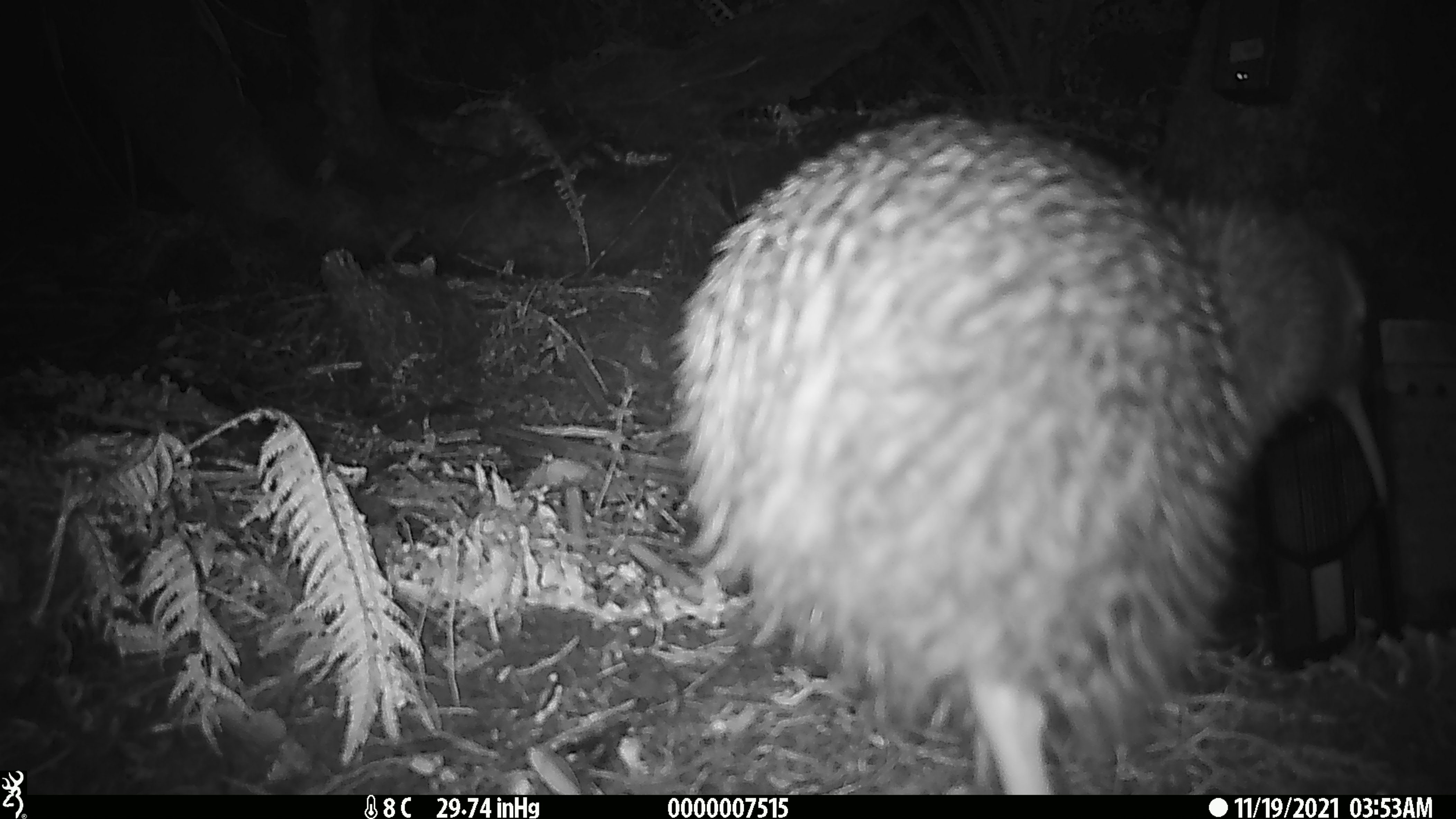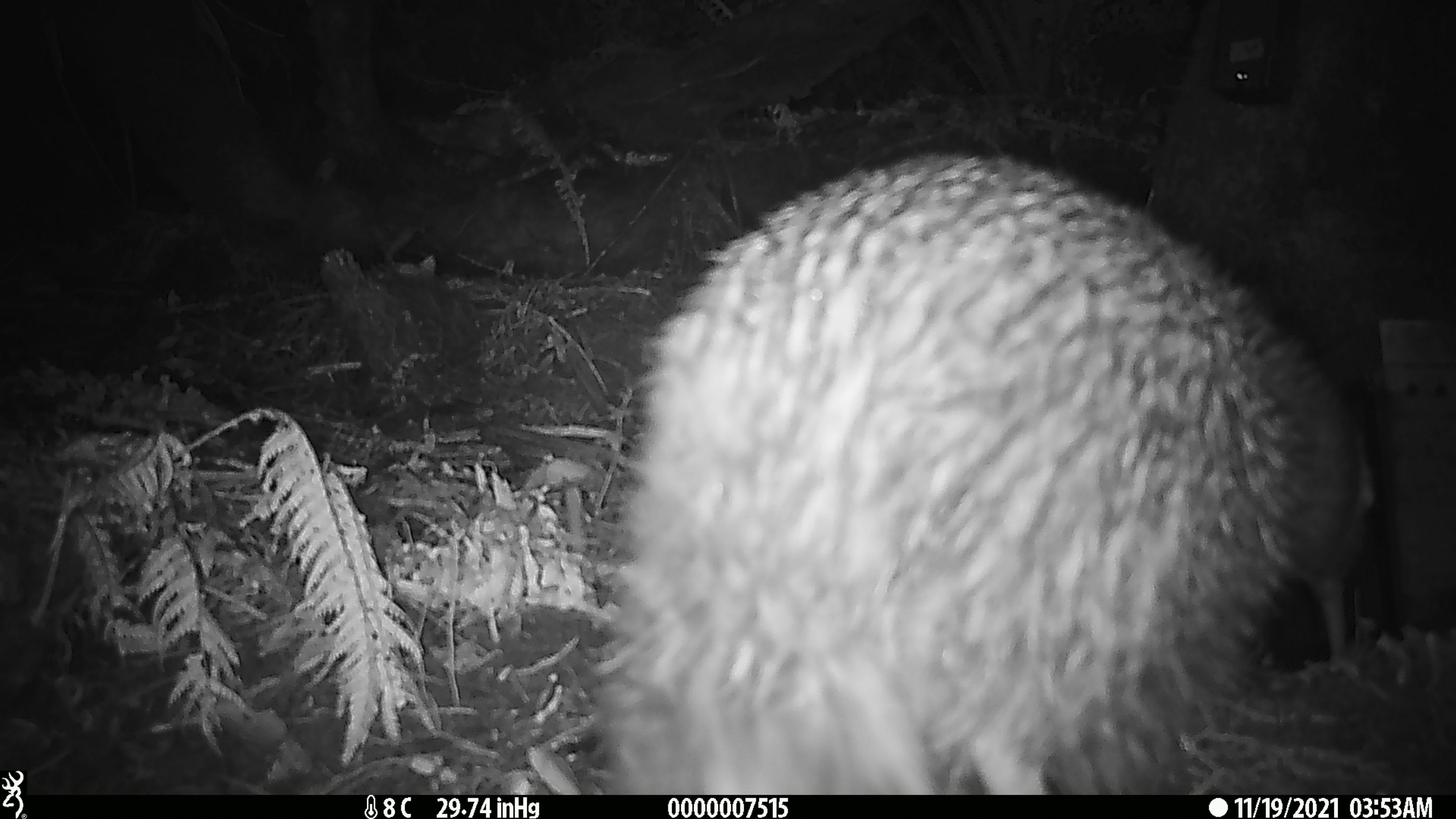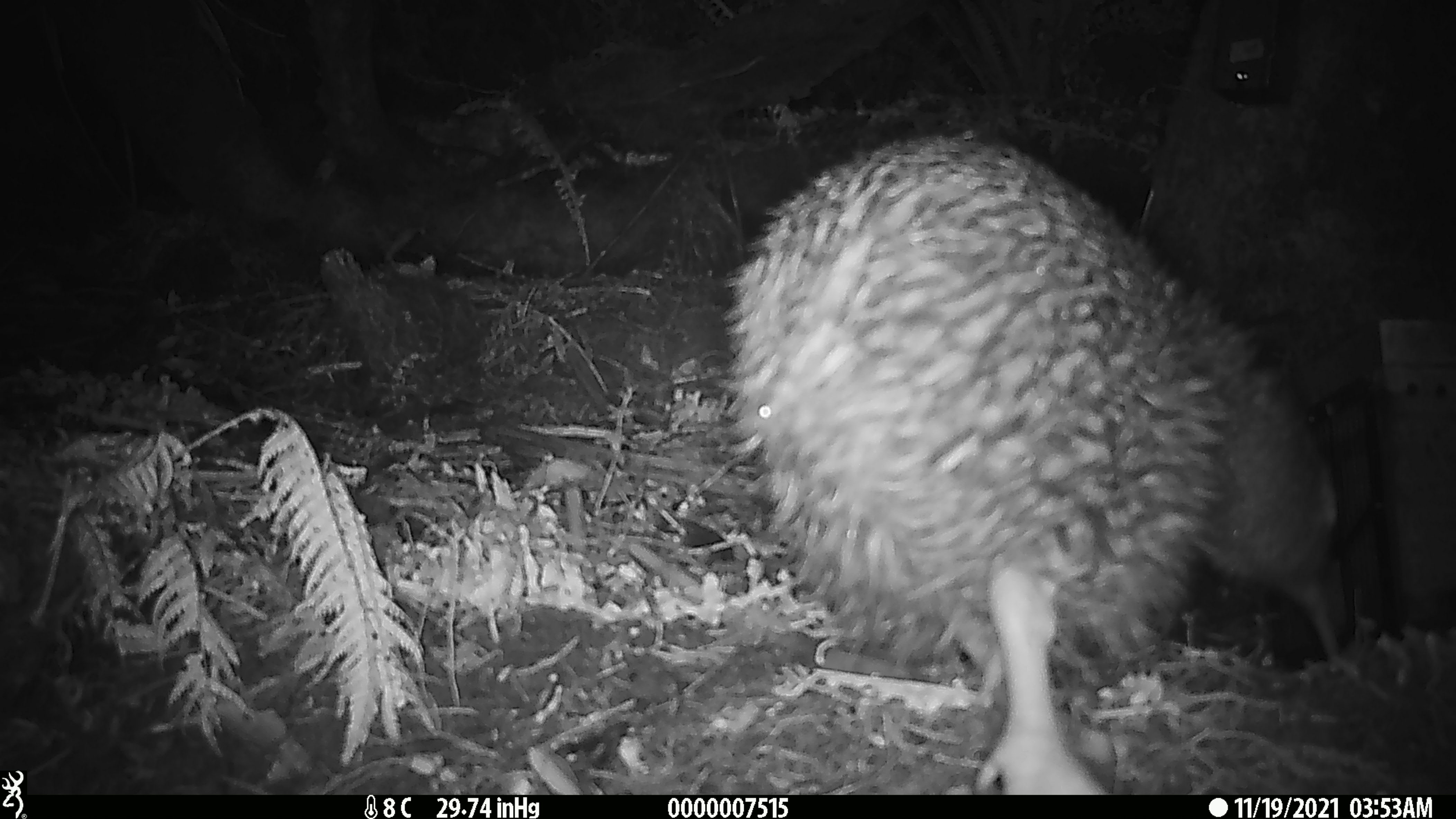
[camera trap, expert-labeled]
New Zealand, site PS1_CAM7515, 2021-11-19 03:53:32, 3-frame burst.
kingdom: Animalia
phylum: Chordata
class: Aves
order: Apterygiformes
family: Apterygidae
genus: Apteryx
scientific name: Apteryx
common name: kiwi